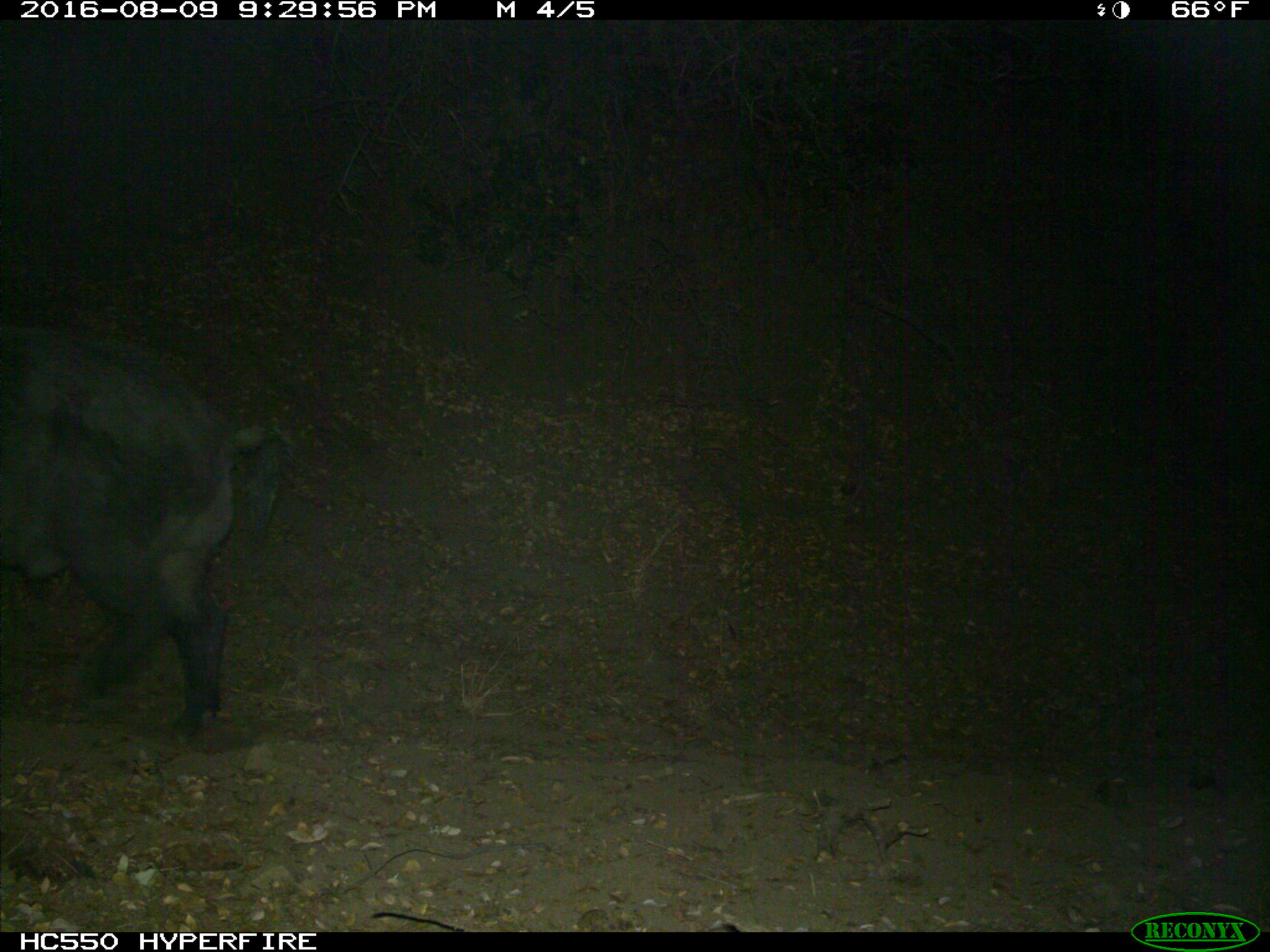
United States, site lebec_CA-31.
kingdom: Animalia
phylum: Chordata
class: Mammalia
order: Artiodactyla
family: Suidae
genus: Sus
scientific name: Sus scrofa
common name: wild boar